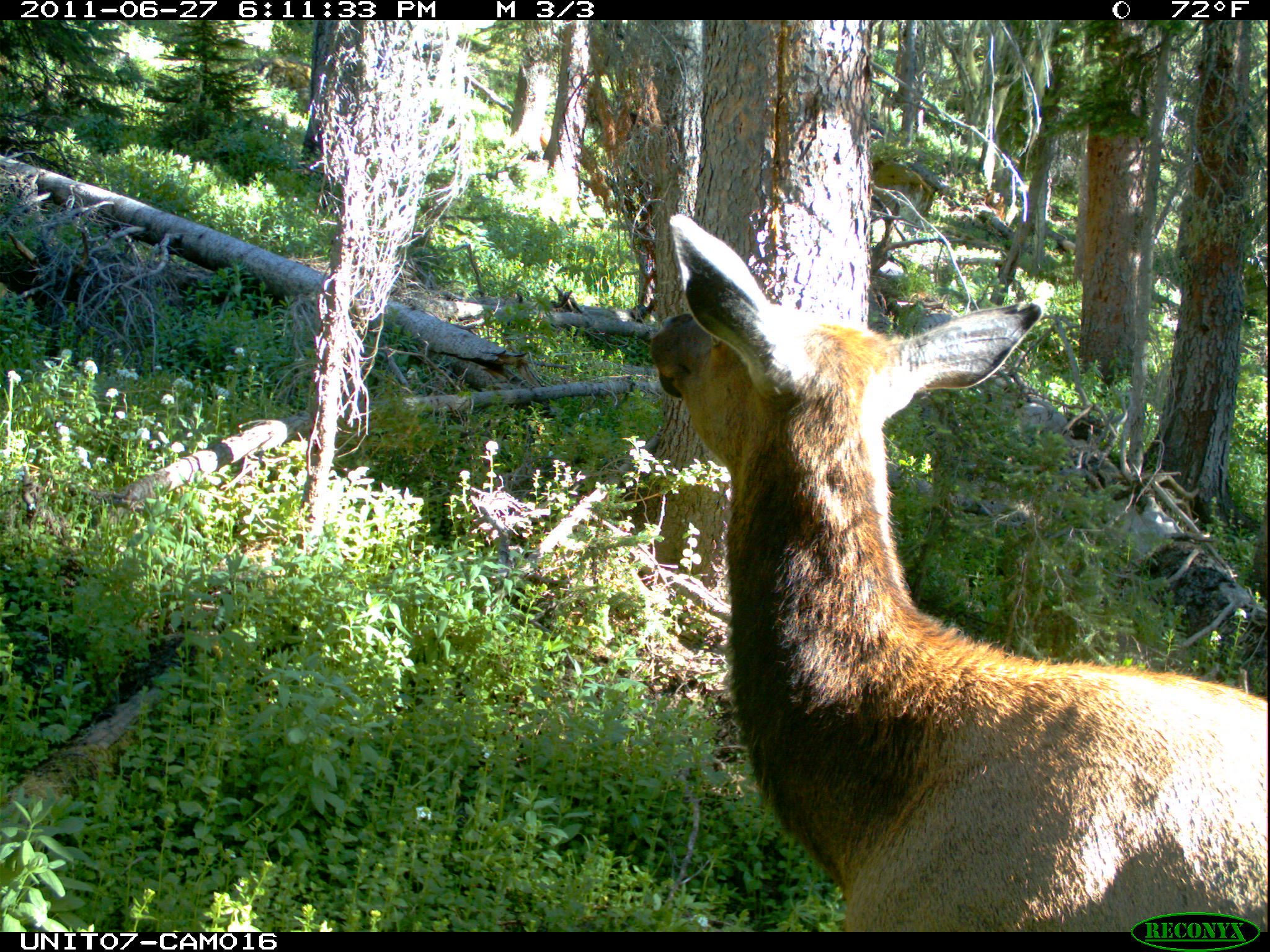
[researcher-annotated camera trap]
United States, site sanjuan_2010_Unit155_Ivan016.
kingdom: Animalia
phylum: Chordata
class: Mammalia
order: Artiodactyla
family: Cervidae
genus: Cervus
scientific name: Cervus elaphus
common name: red deer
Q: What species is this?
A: Cervus elaphus (red deer).